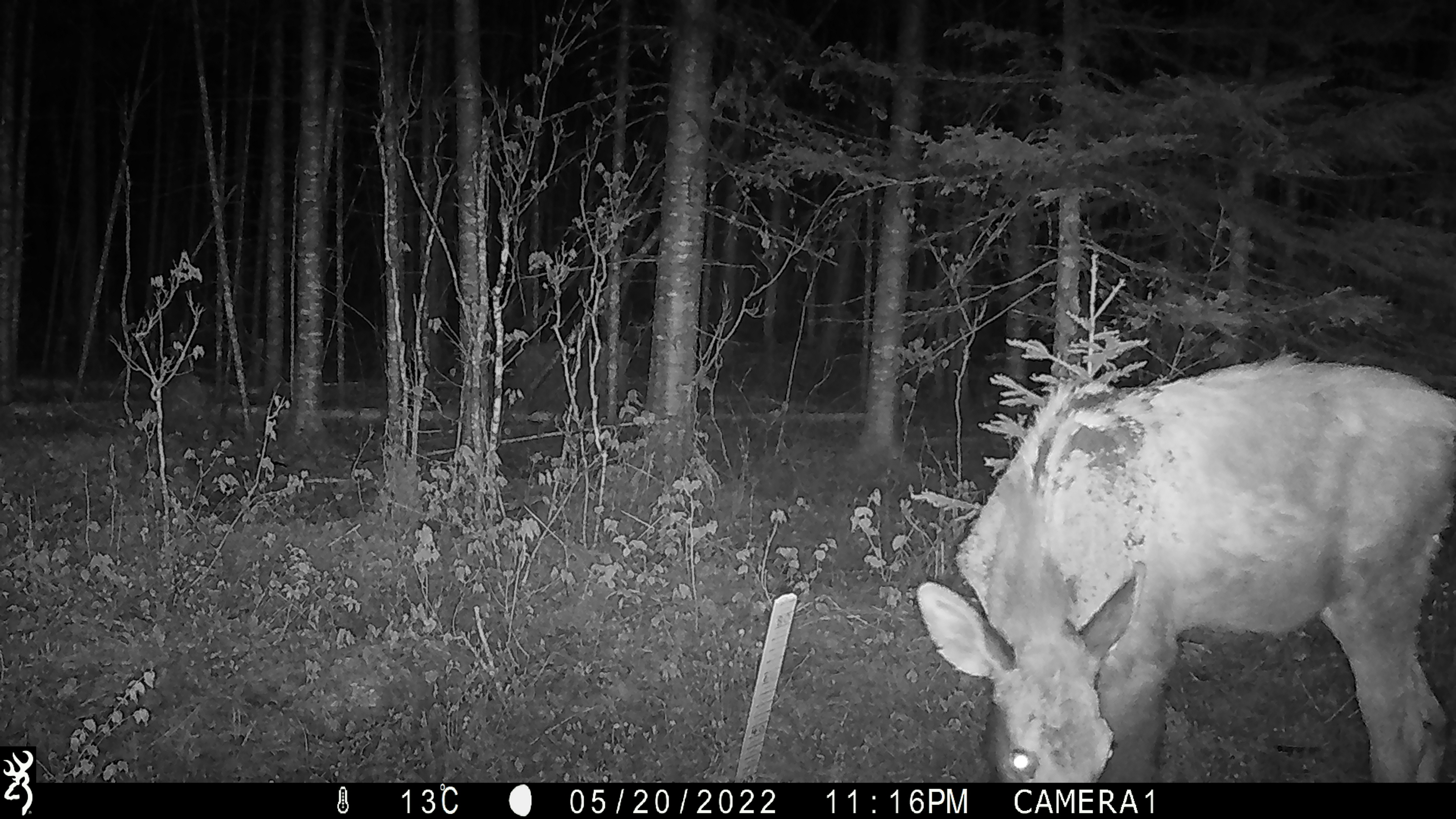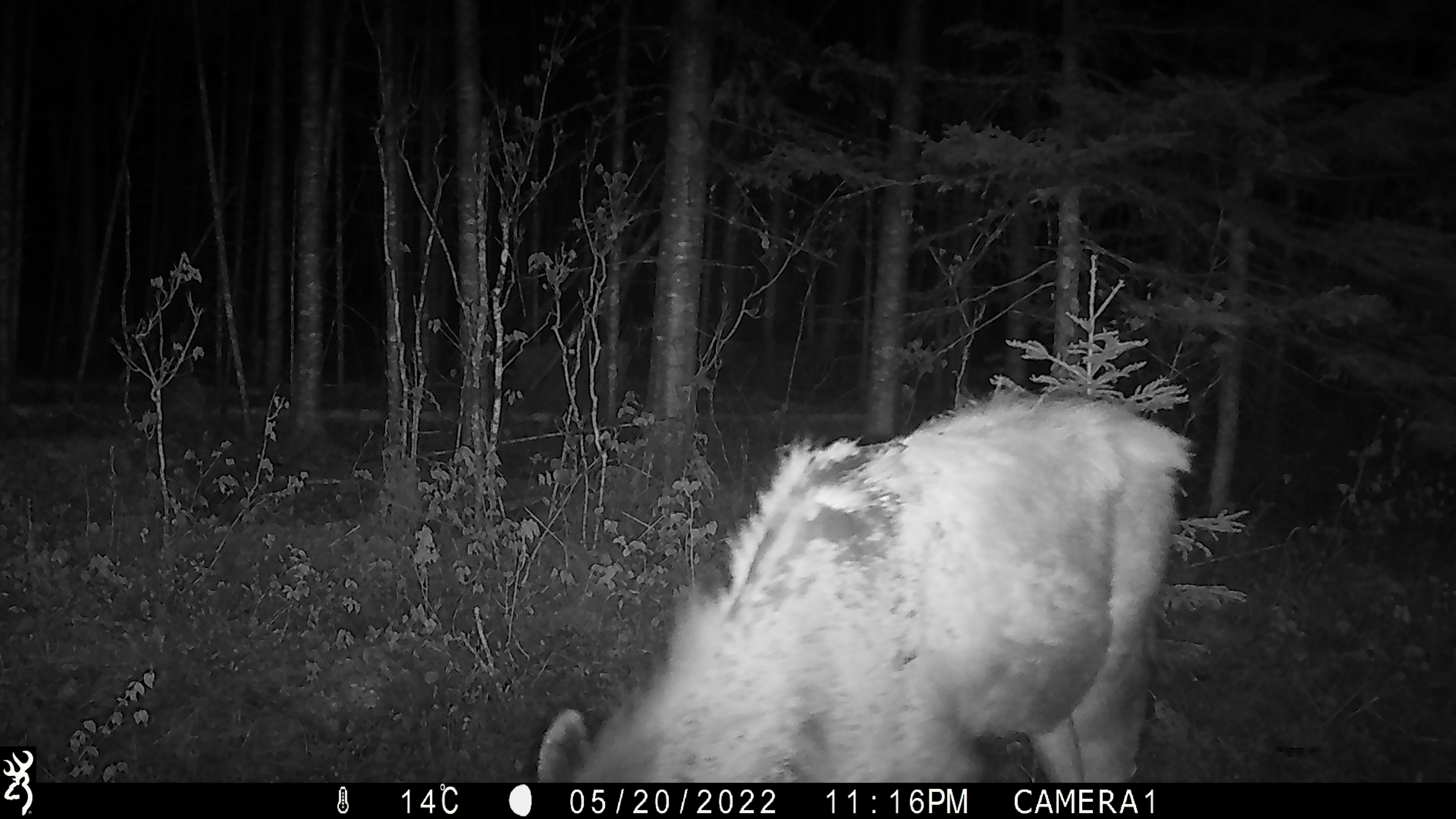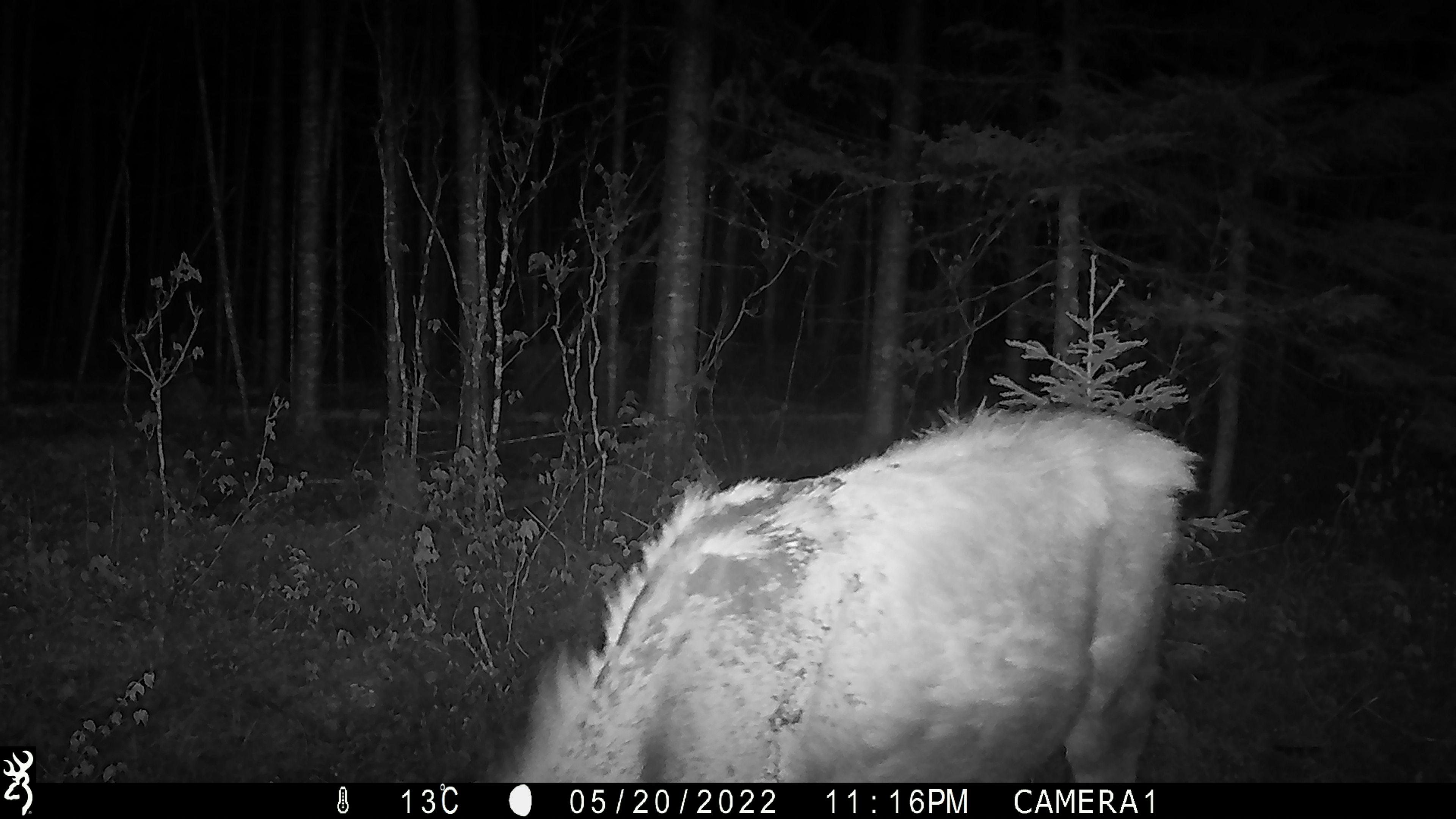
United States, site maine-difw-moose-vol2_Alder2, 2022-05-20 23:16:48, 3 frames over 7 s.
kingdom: Animalia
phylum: Chordata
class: Mammalia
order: Artiodactyla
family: Cervidae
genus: Alces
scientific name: Alces alces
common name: moose